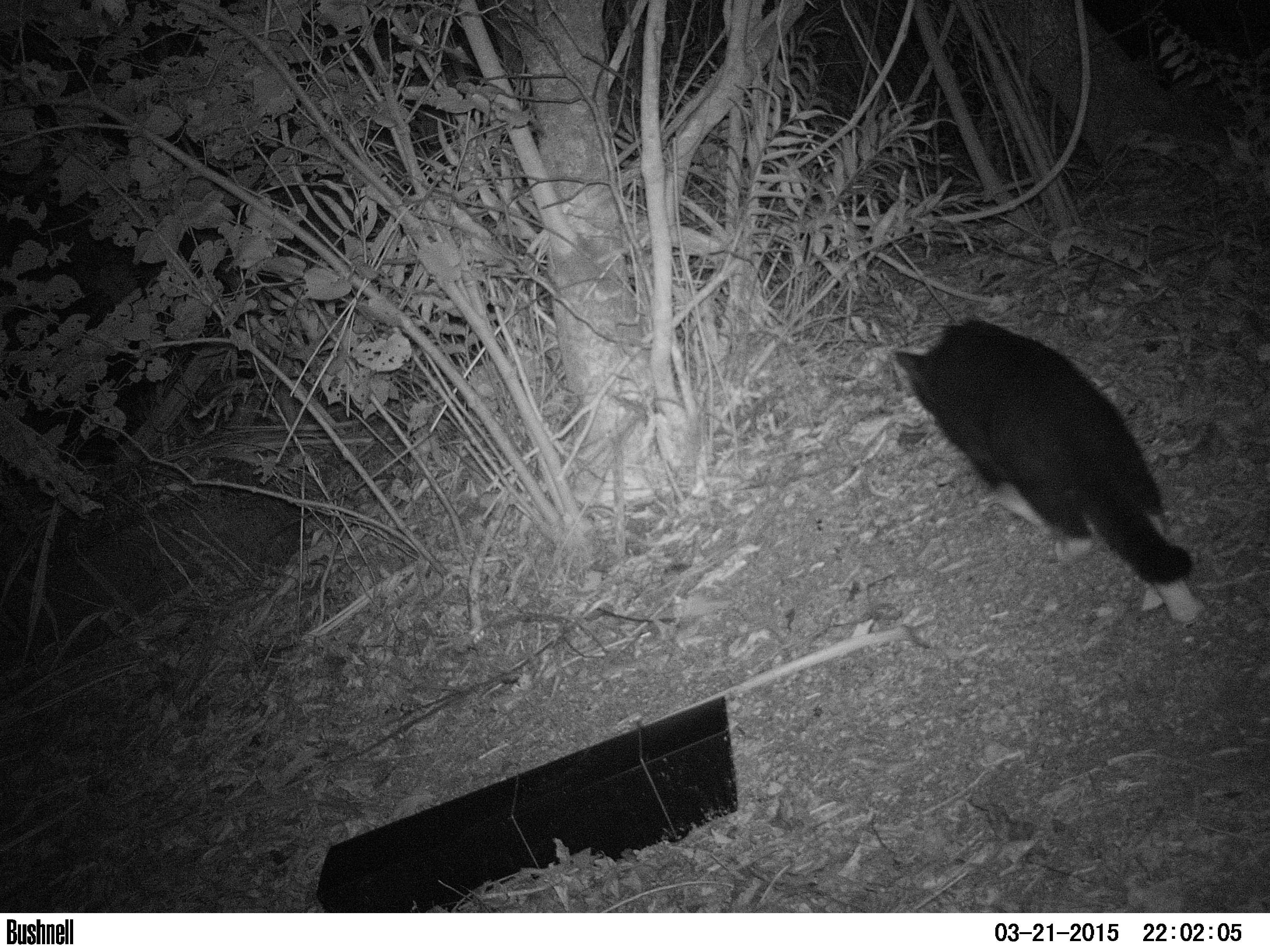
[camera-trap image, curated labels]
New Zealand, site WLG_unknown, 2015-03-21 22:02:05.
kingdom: Animalia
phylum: Chordata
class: Mammalia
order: Carnivora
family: Felidae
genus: Felis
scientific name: Felis catus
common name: domestic cat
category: cat